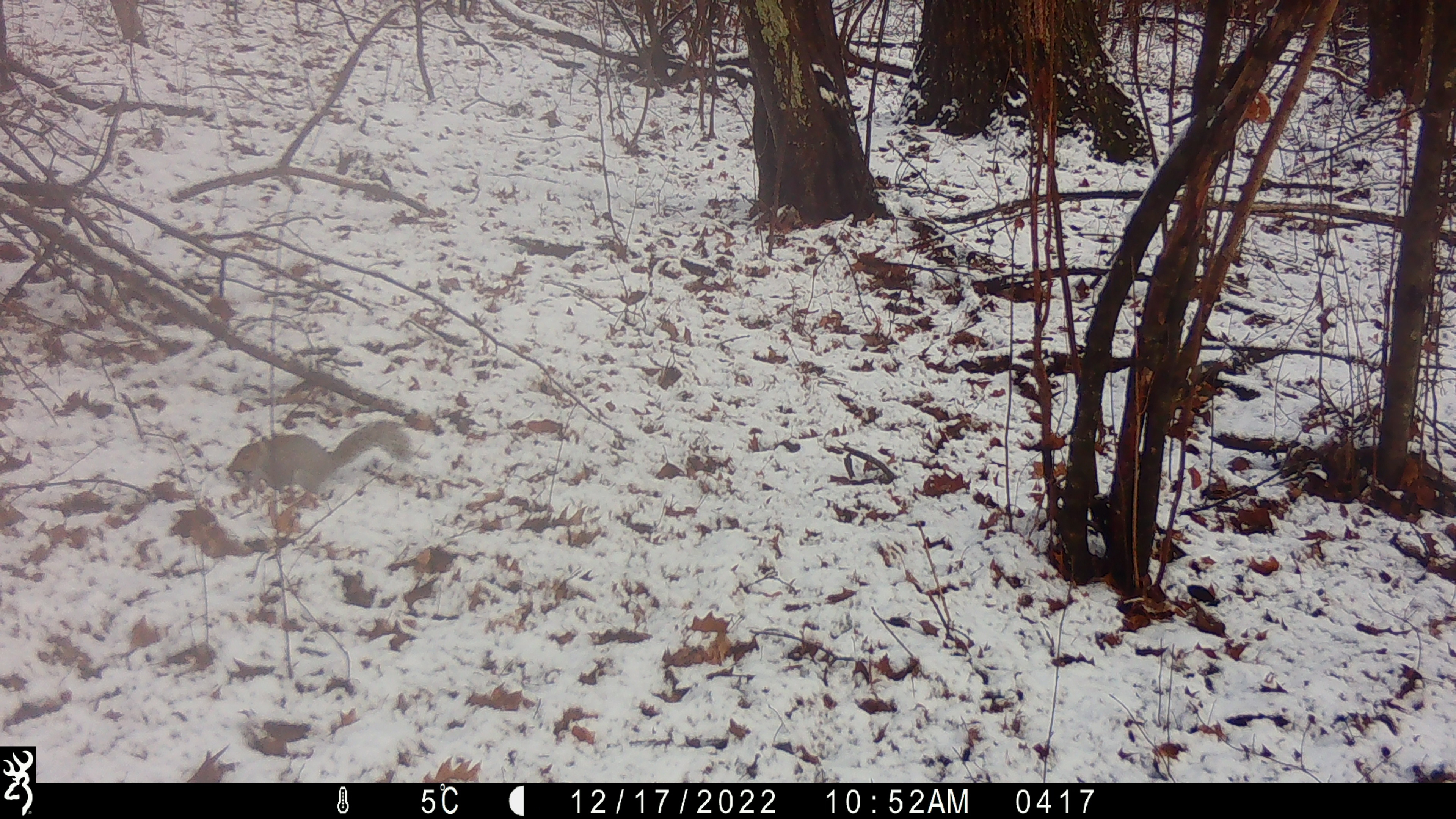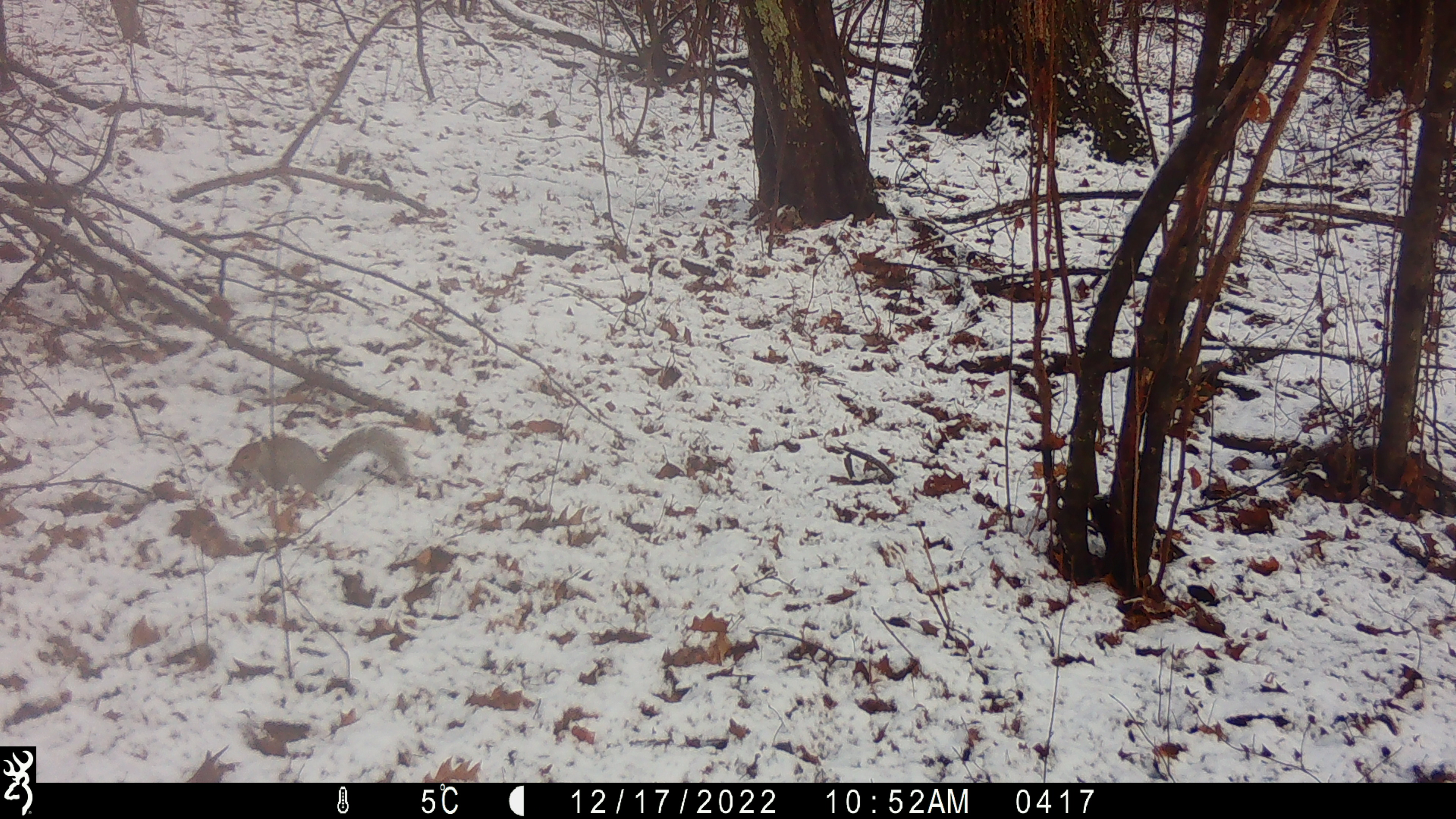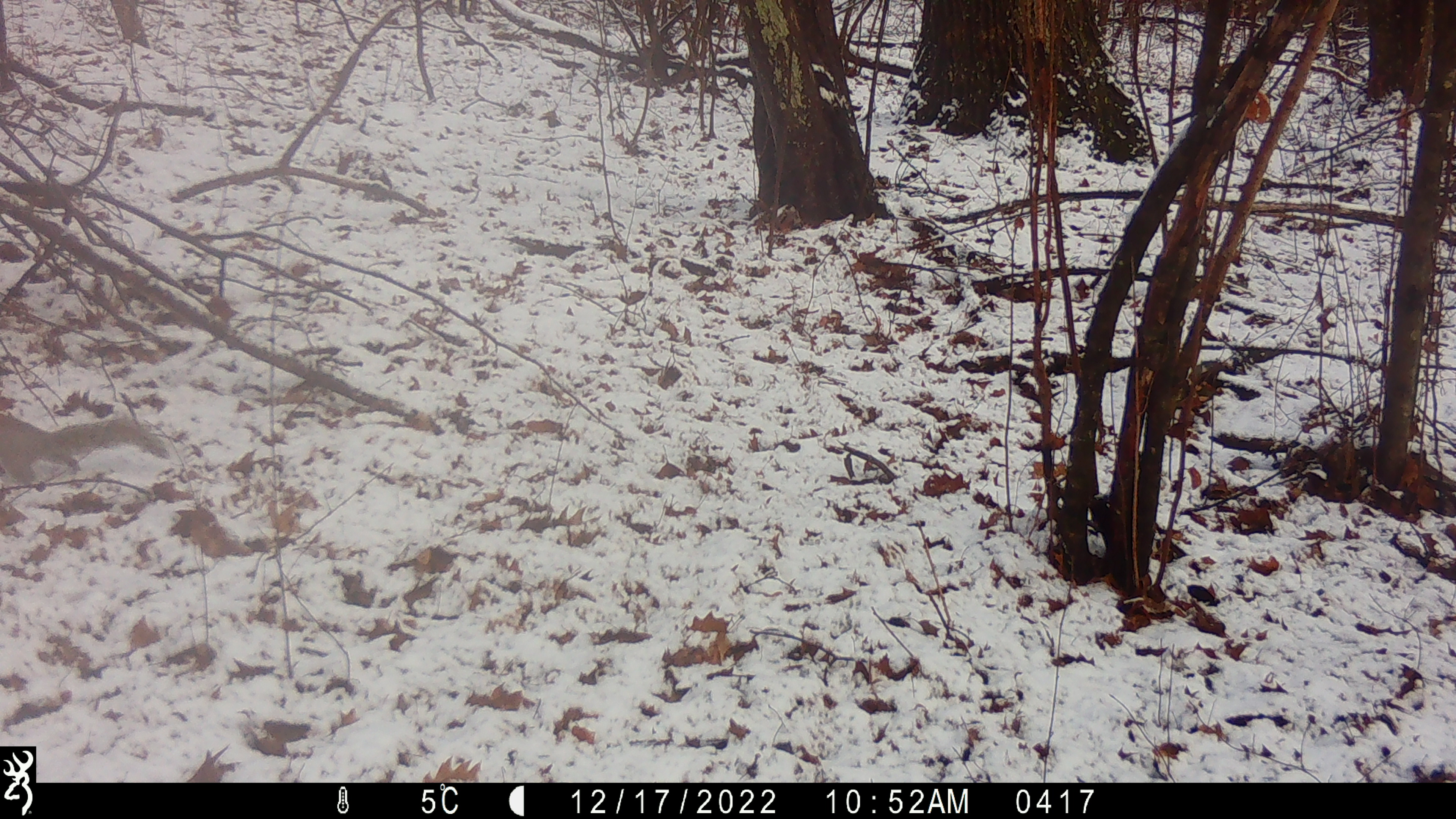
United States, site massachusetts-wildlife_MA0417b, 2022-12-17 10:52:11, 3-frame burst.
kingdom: Animalia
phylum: Chordata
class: Mammalia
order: Rodentia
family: Sciuridae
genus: Sciurus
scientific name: Sciurus carolinensis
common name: gray squirrel